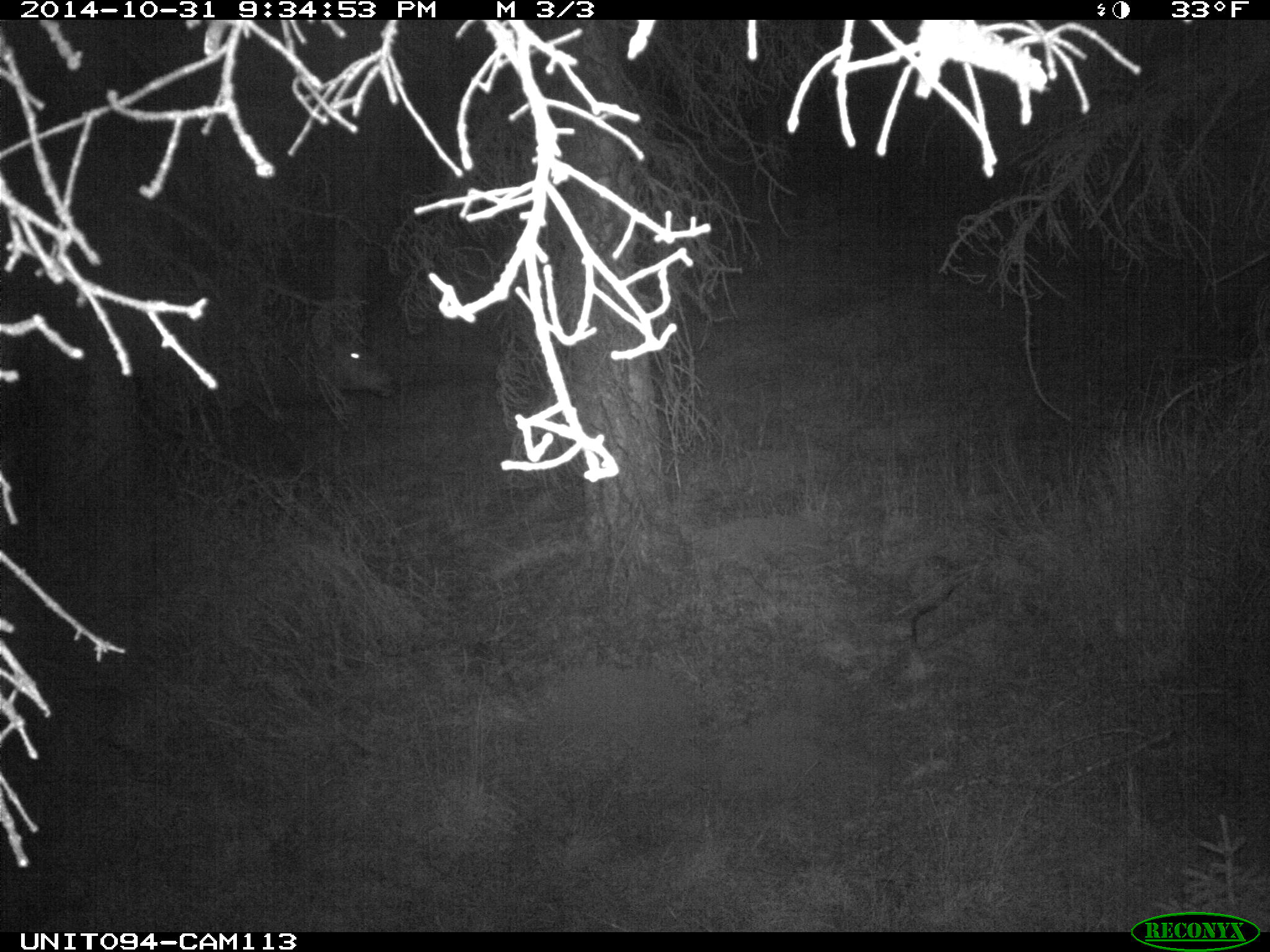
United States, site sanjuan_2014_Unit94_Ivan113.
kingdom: Animalia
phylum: Chordata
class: Mammalia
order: Artiodactyla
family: Cervidae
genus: Cervus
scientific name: Cervus elaphus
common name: red deer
Cervus elaphus (red deer).